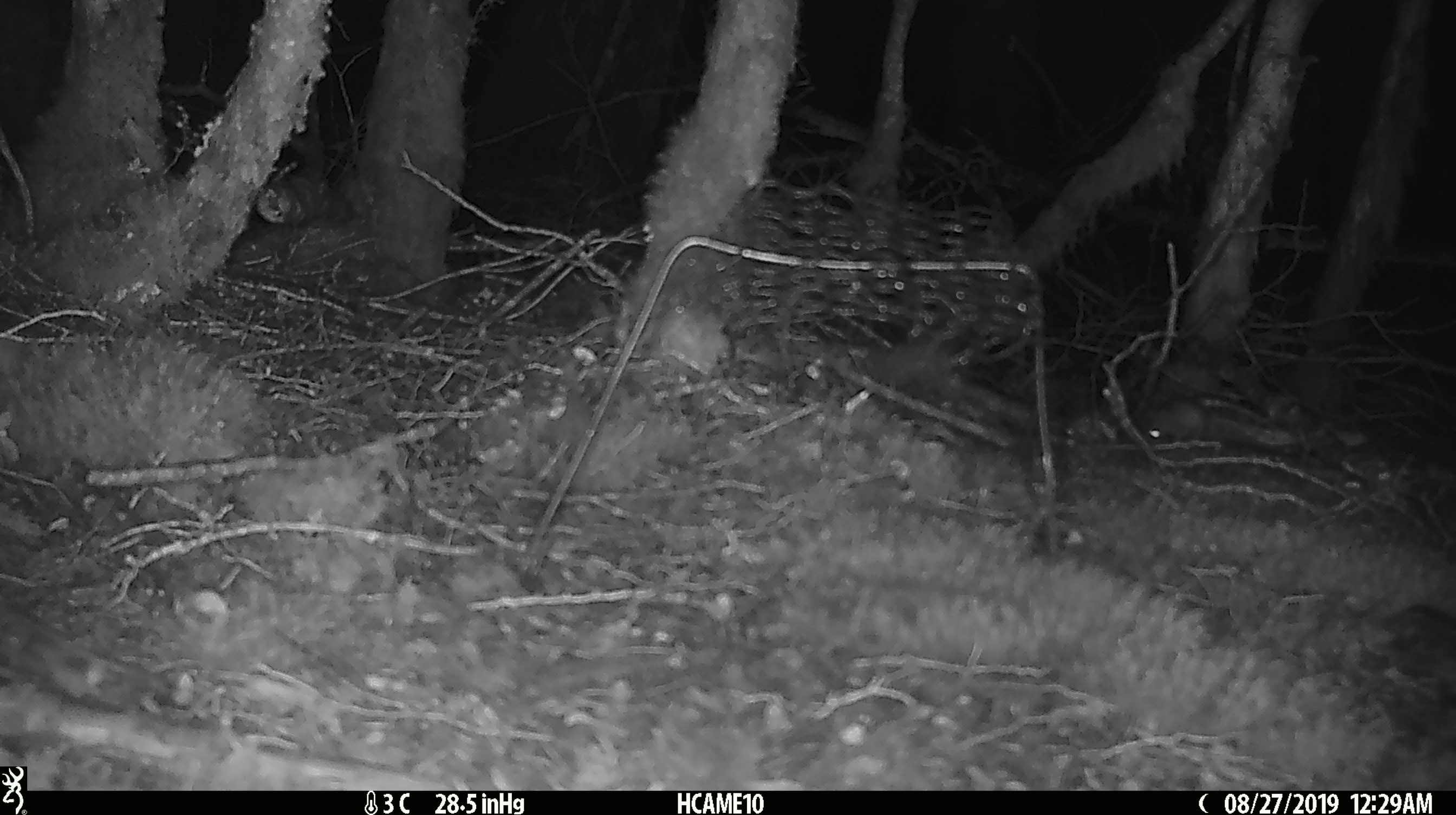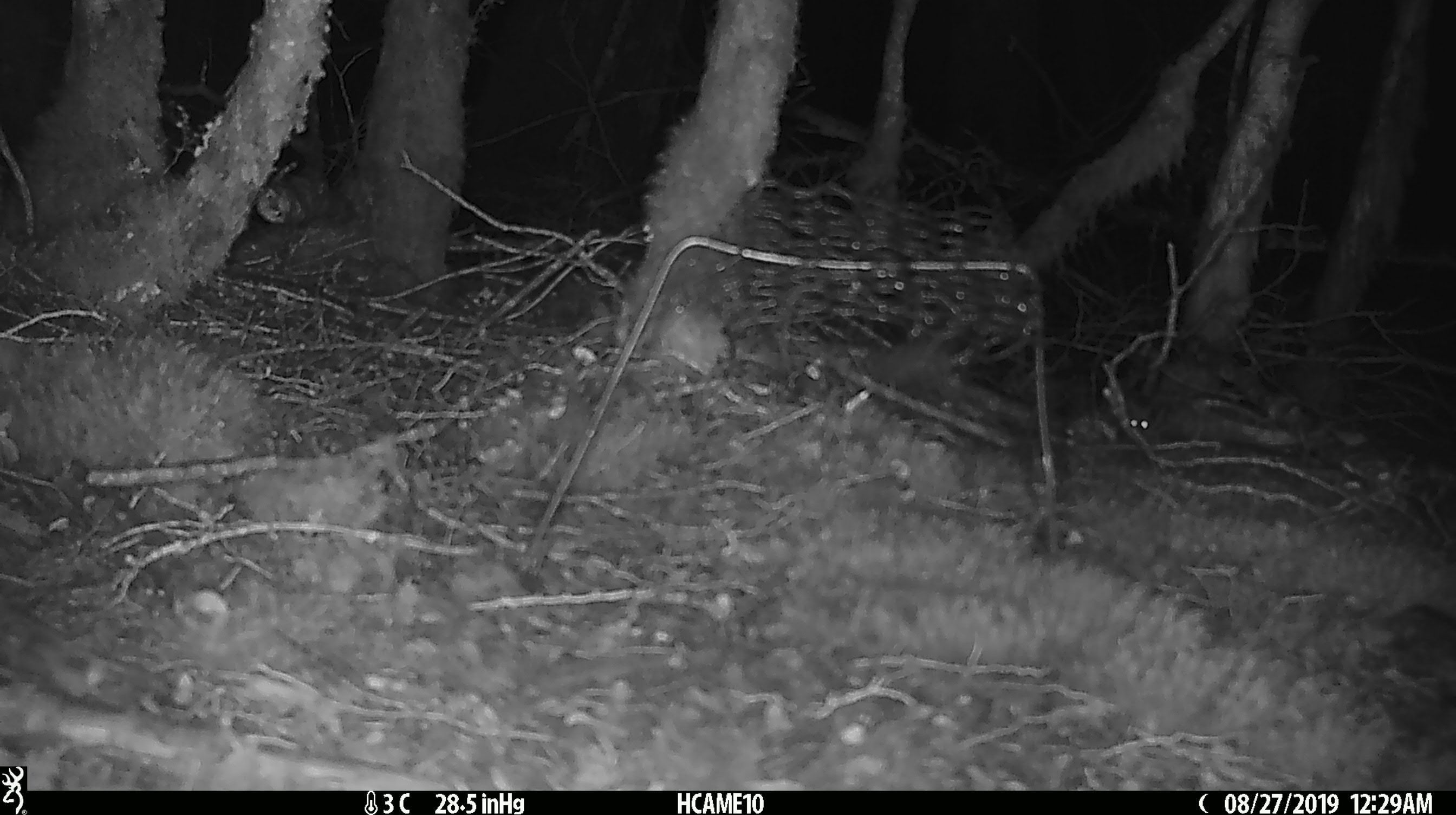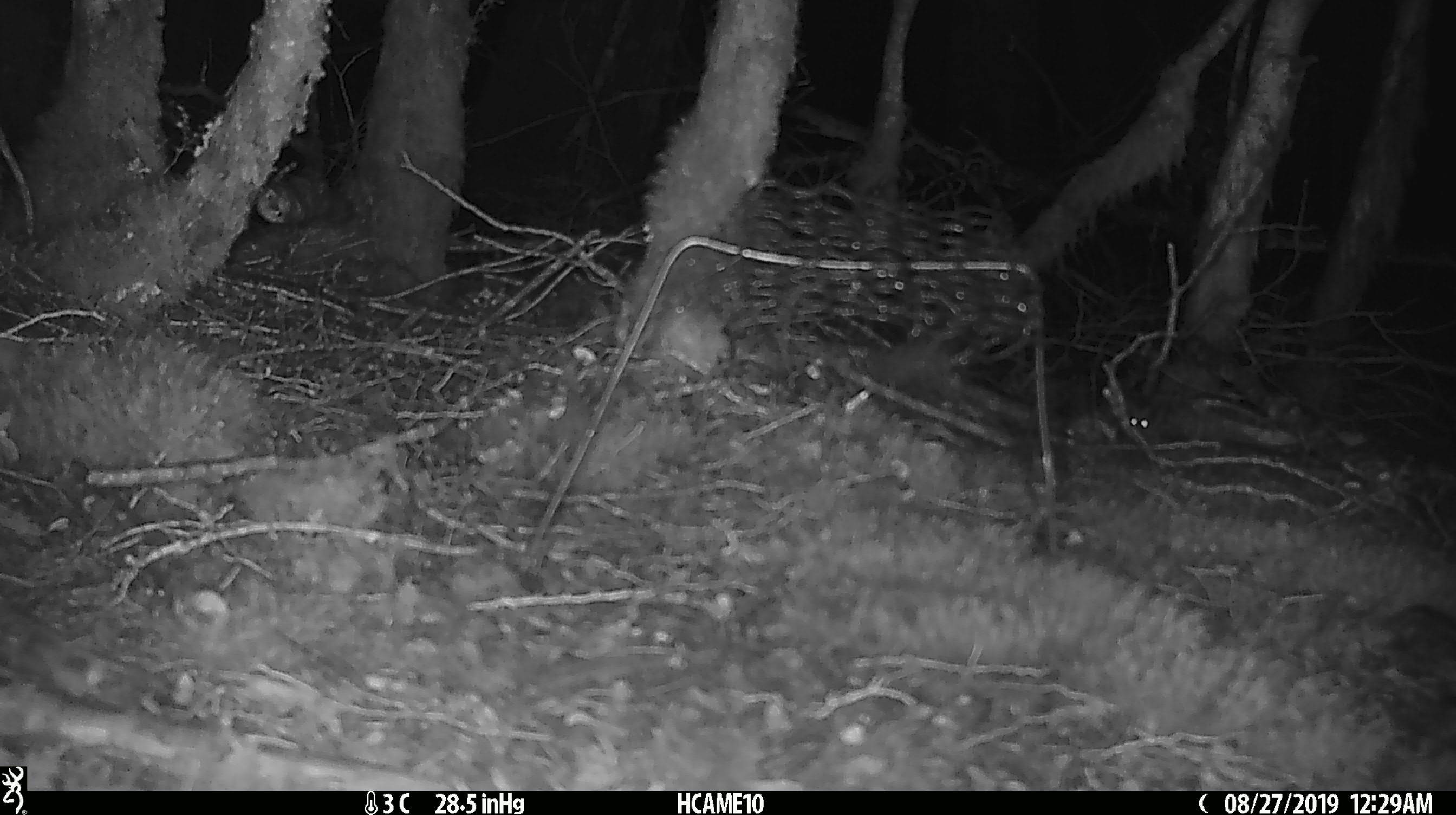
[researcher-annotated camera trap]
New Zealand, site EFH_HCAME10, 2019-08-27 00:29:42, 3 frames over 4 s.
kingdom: Animalia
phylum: Chordata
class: Mammalia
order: Rodentia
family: Muridae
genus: Mus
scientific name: Mus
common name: mouse